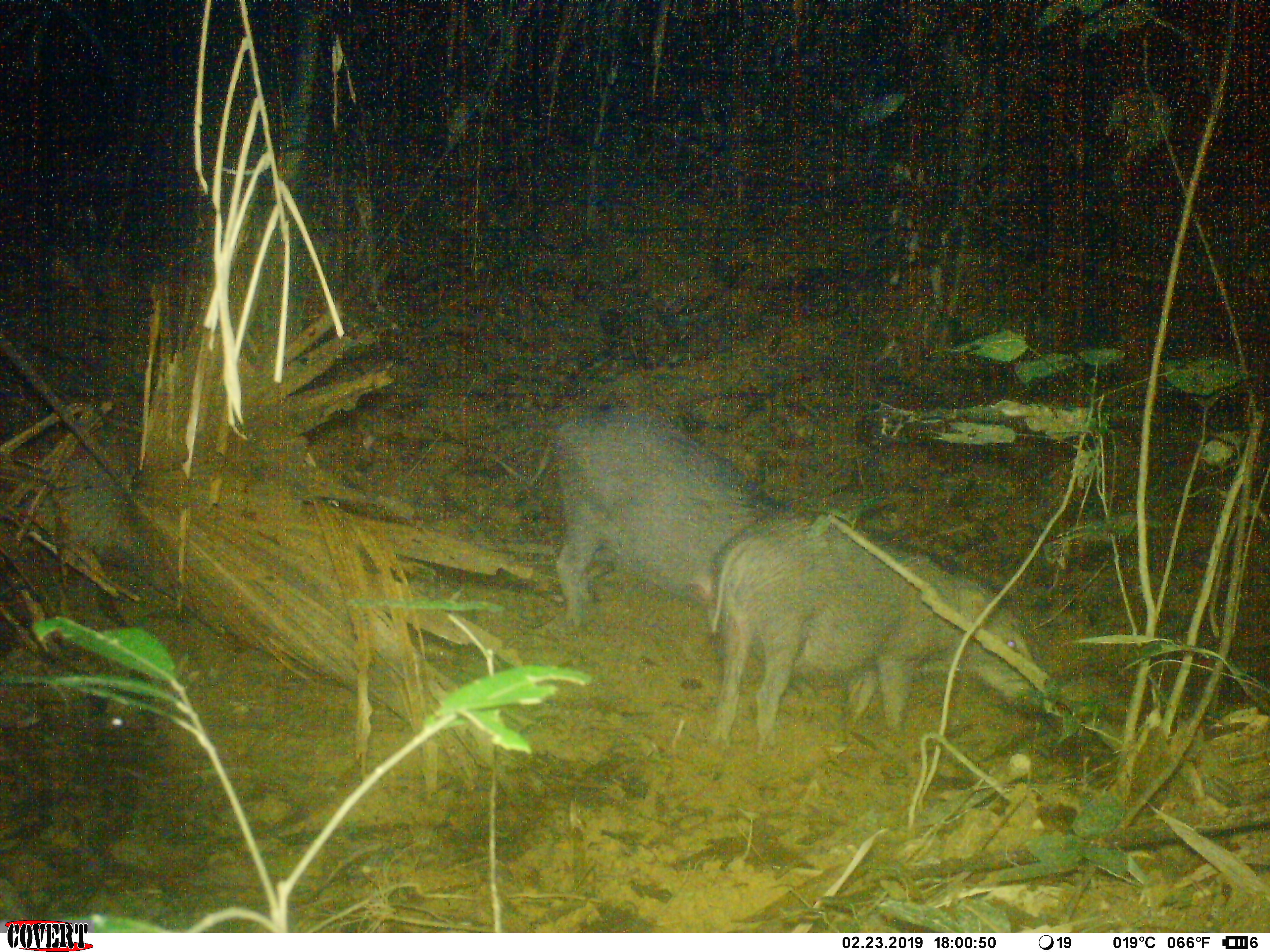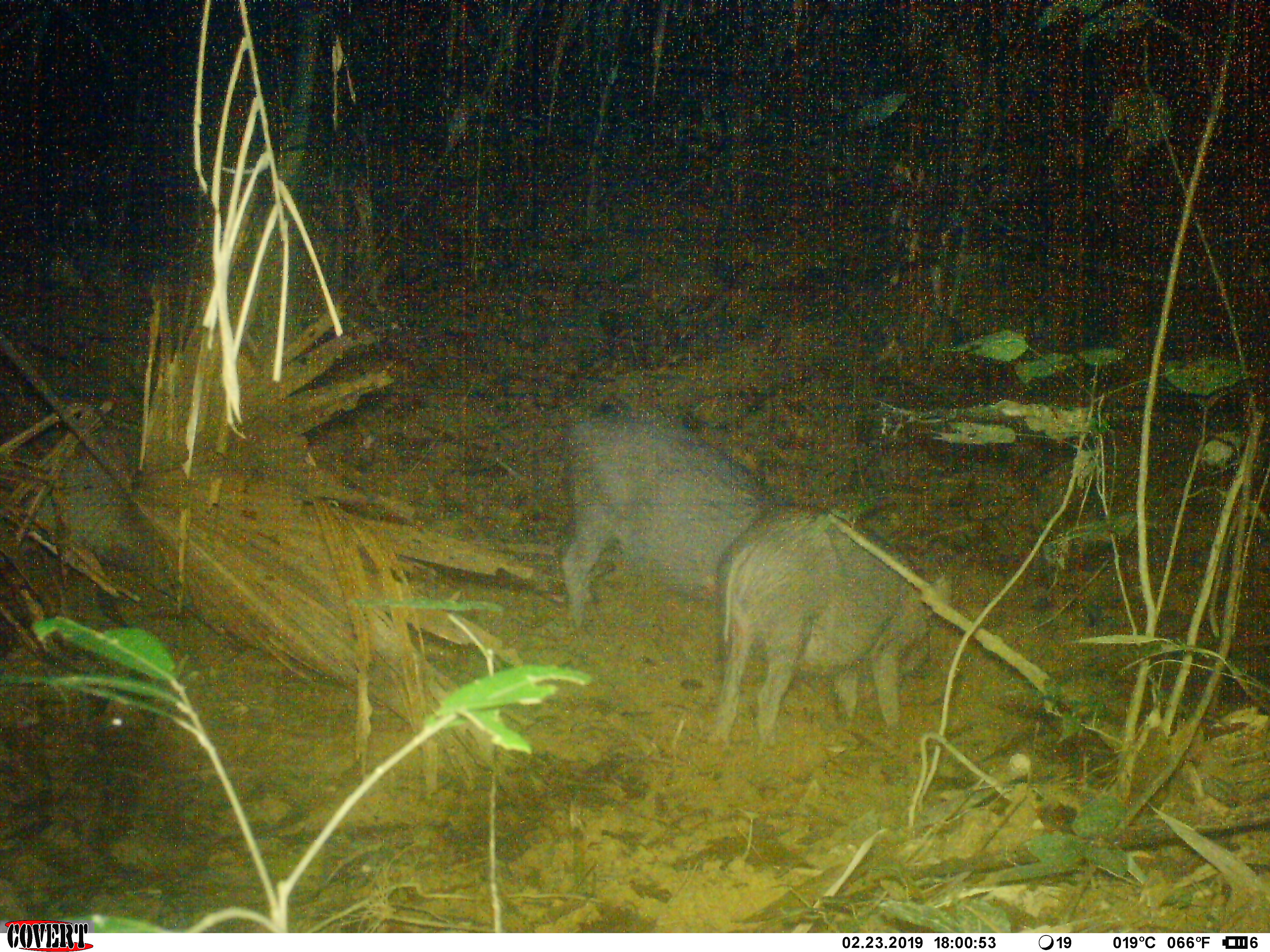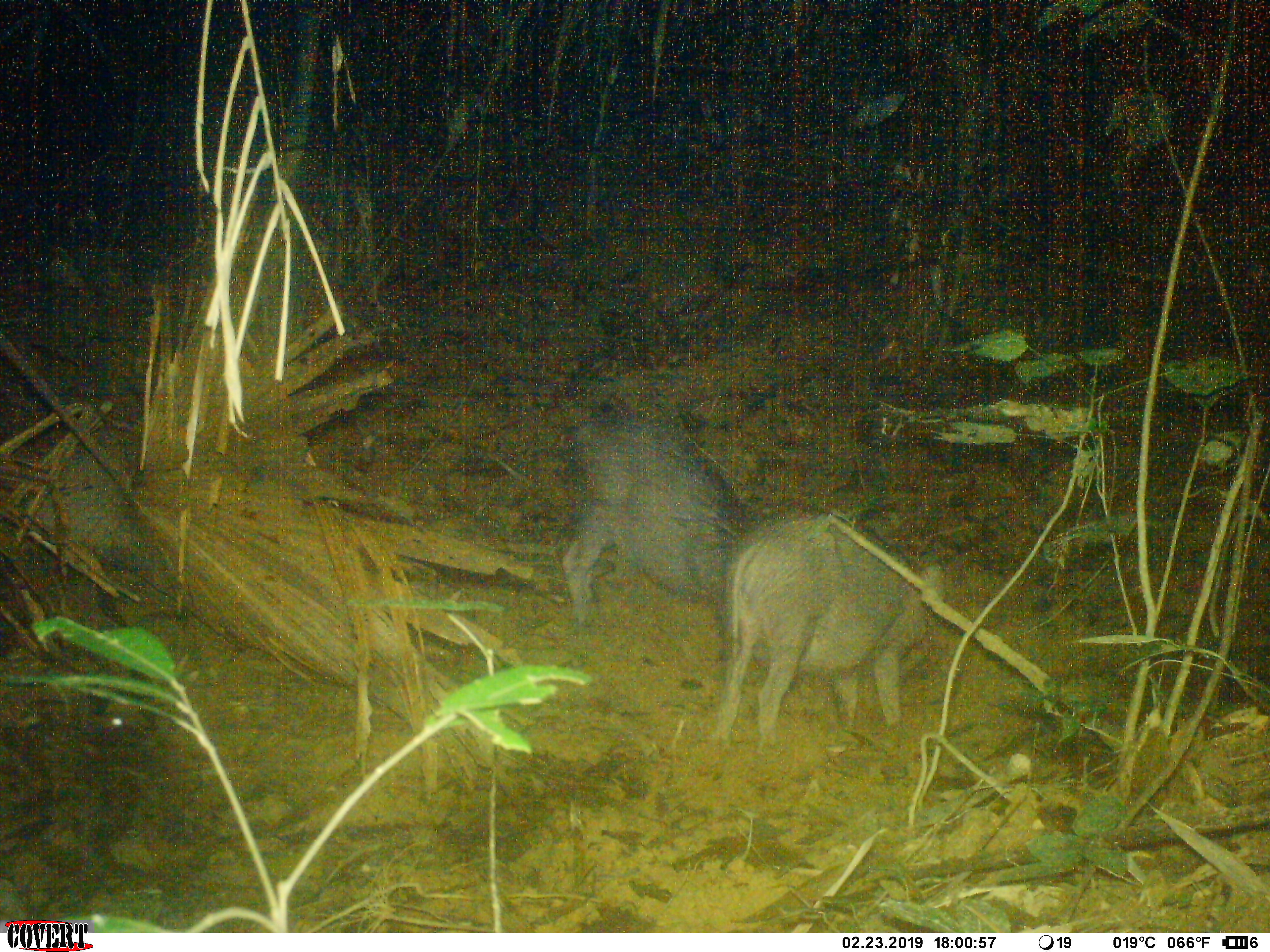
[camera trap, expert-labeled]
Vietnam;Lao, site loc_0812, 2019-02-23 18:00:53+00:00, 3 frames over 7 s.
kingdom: Animalia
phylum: Chordata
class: Mammalia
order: Artiodactyla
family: Suidae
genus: Sus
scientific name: Sus scrofa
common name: eurasian wild pig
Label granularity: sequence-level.